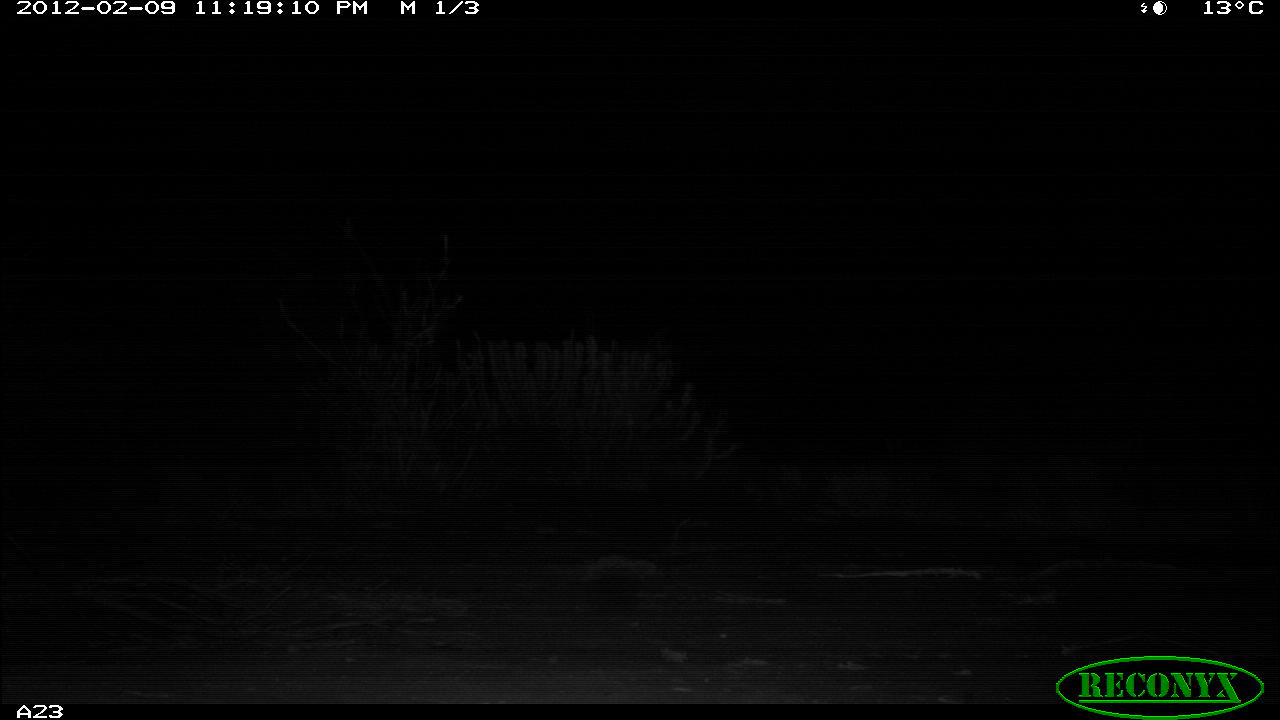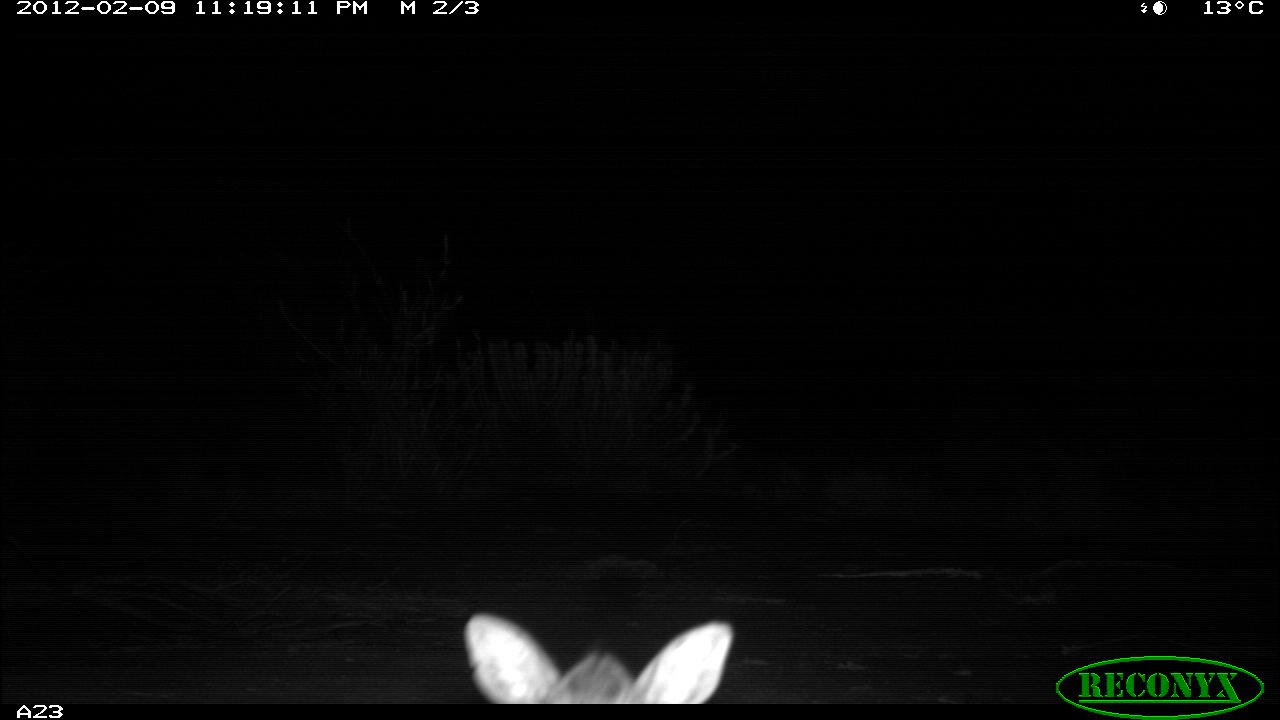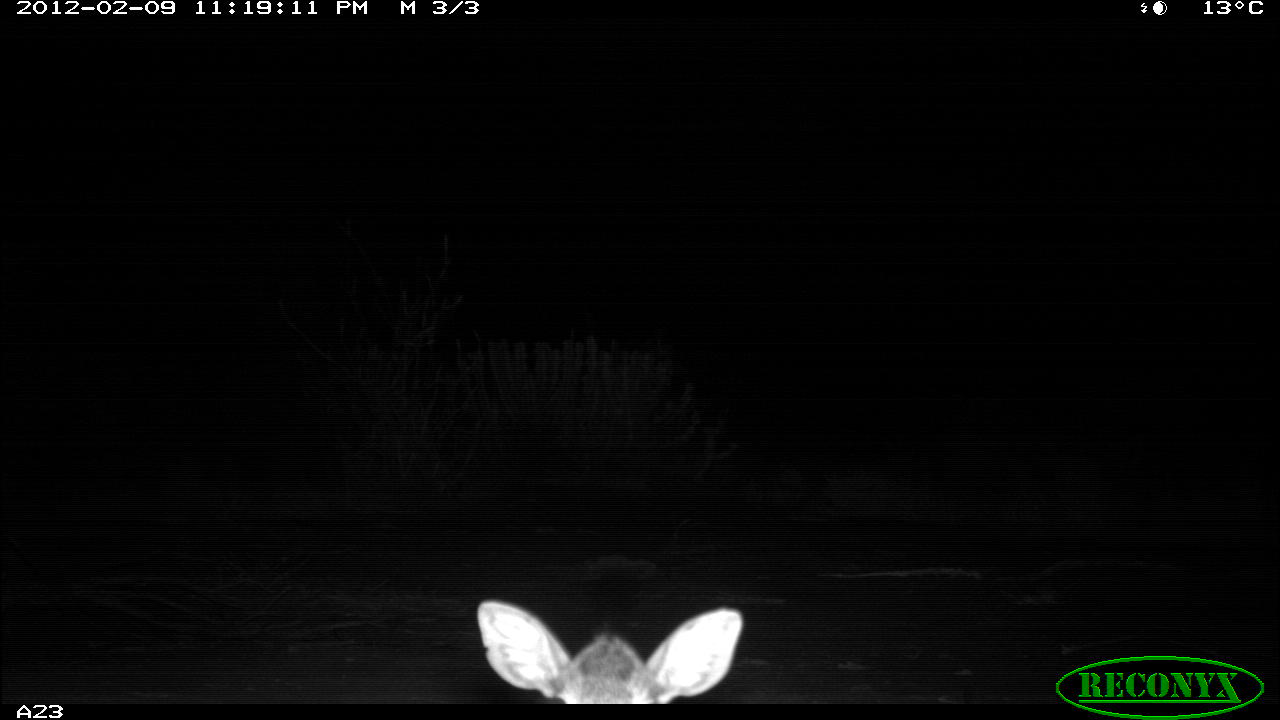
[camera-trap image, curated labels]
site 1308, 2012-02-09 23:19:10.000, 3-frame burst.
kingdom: Animalia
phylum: Chordata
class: Mammalia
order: Artiodactyla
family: Bovidae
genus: Madoqua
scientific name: Madoqua guentheri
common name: günther's dik-dik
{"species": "Madoqua guentheri (günther's dik-dik)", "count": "1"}